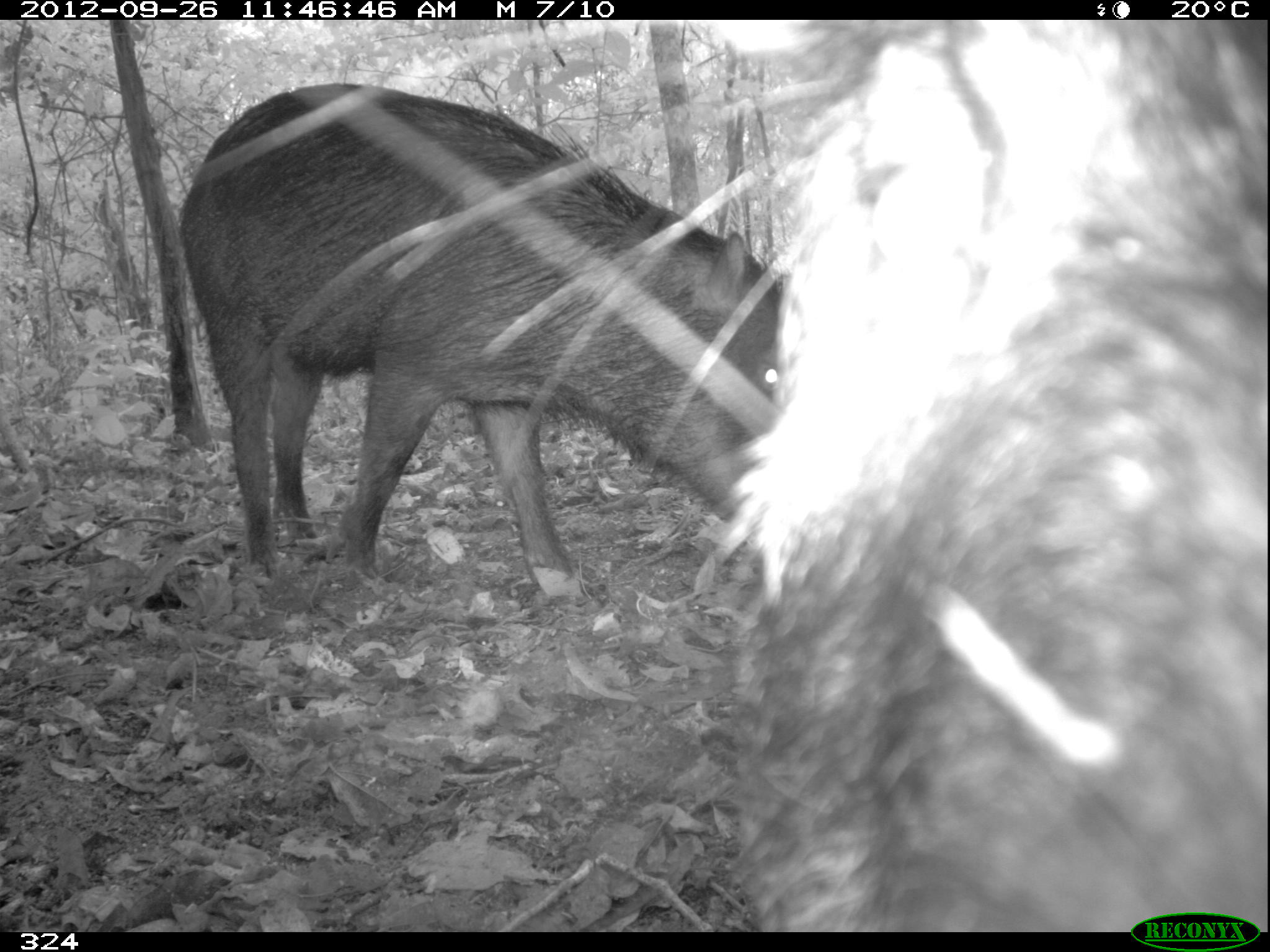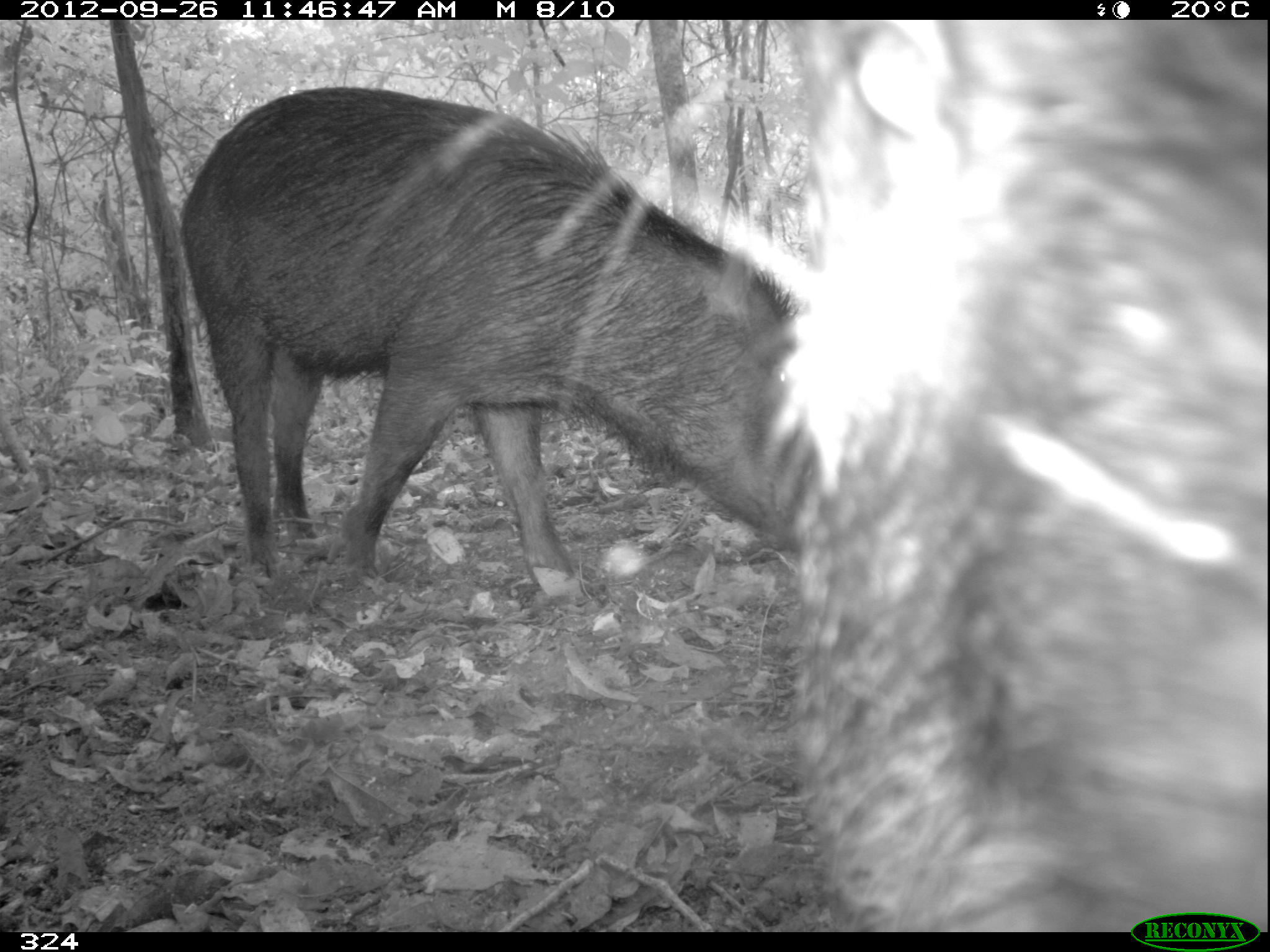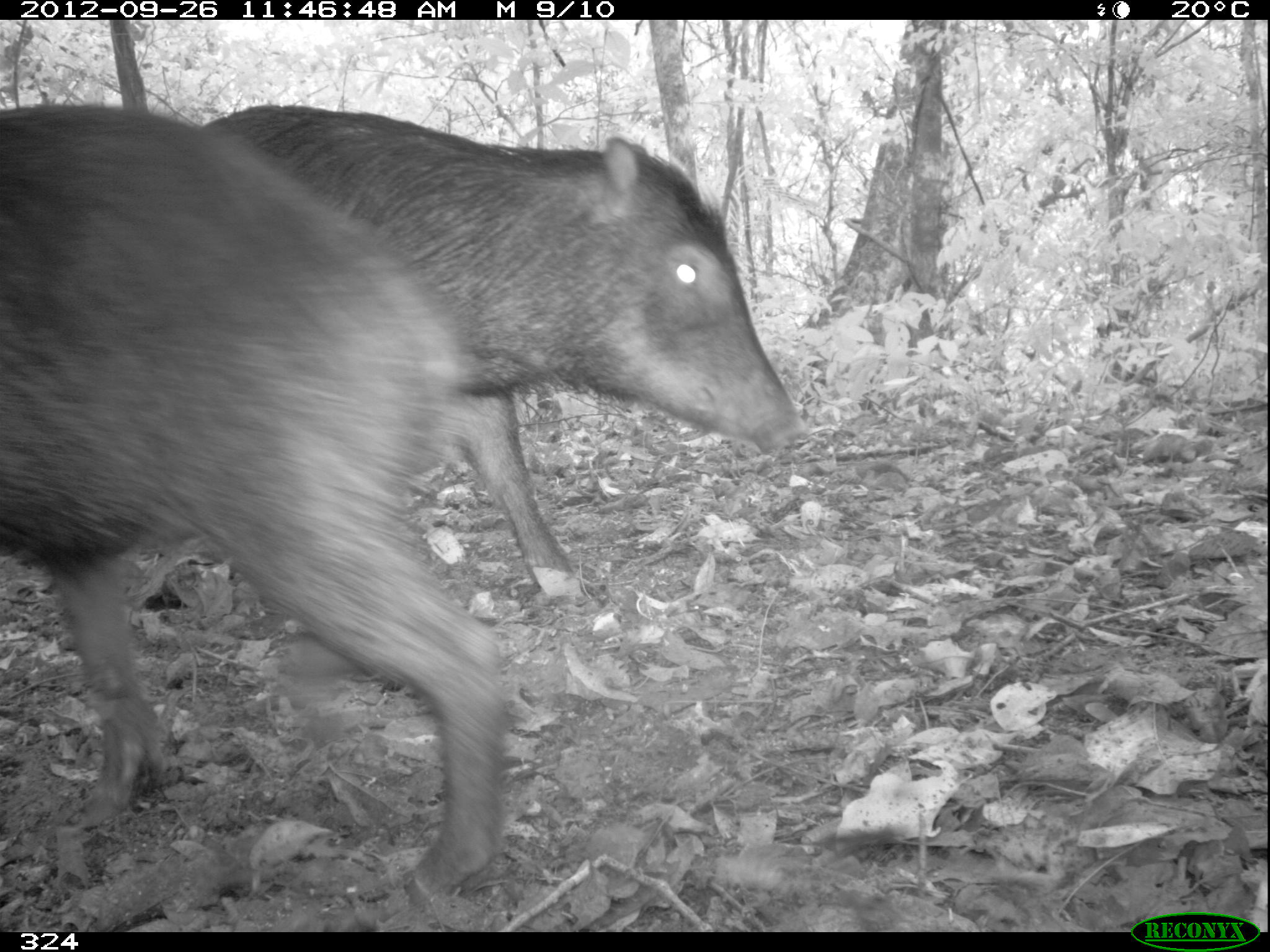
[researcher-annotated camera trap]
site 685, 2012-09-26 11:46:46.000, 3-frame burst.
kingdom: Animalia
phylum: Chordata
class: Mammalia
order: Artiodactyla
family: Tayassuidae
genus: Tayassu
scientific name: Tayassu pecari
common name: white-lipped peccary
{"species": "Tayassu pecari (white-lipped peccary)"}